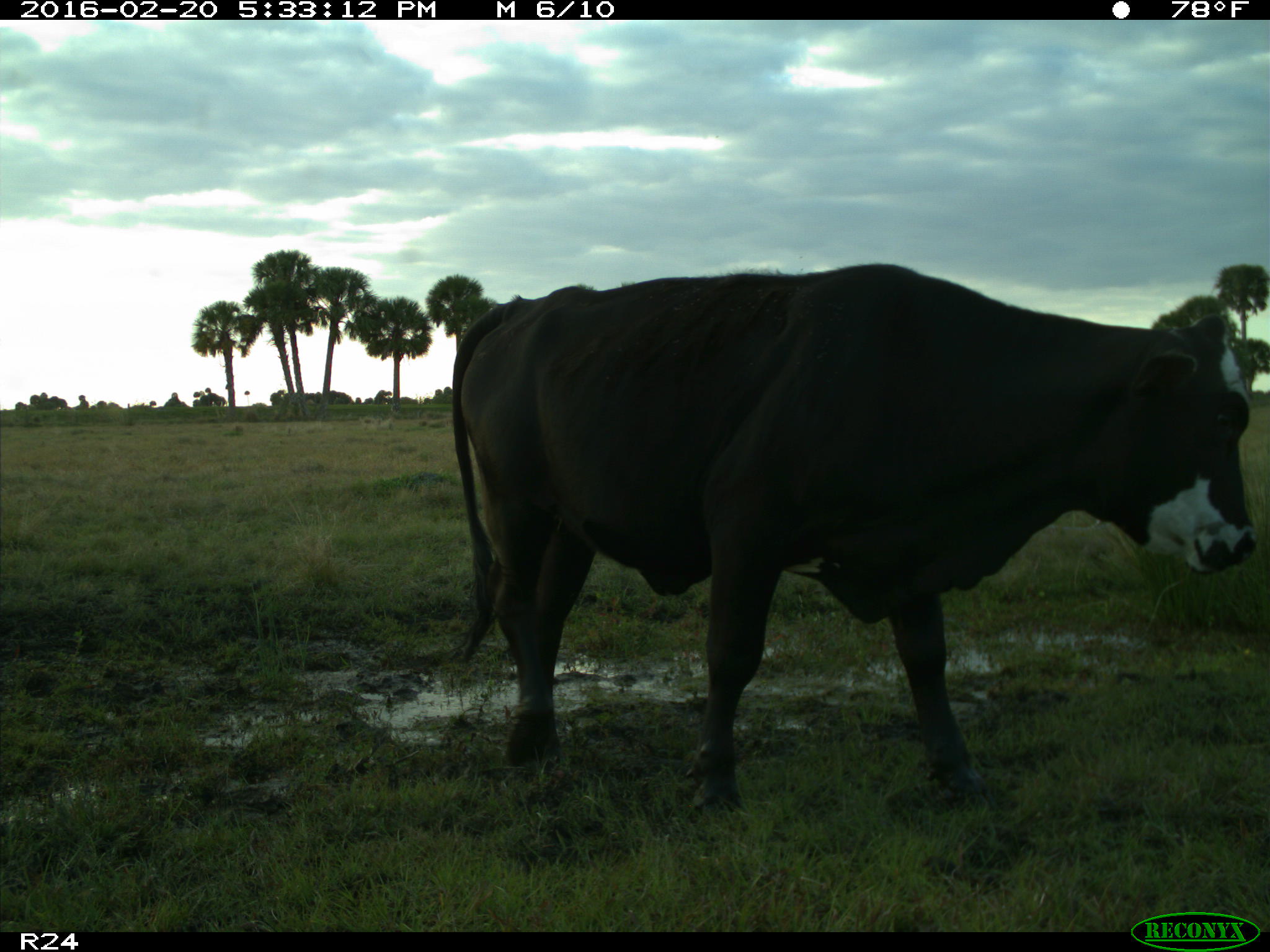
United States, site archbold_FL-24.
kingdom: Animalia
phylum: Chordata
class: Mammalia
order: Artiodactyla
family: Bovidae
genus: Bos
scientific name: Bos taurus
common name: domestic cow